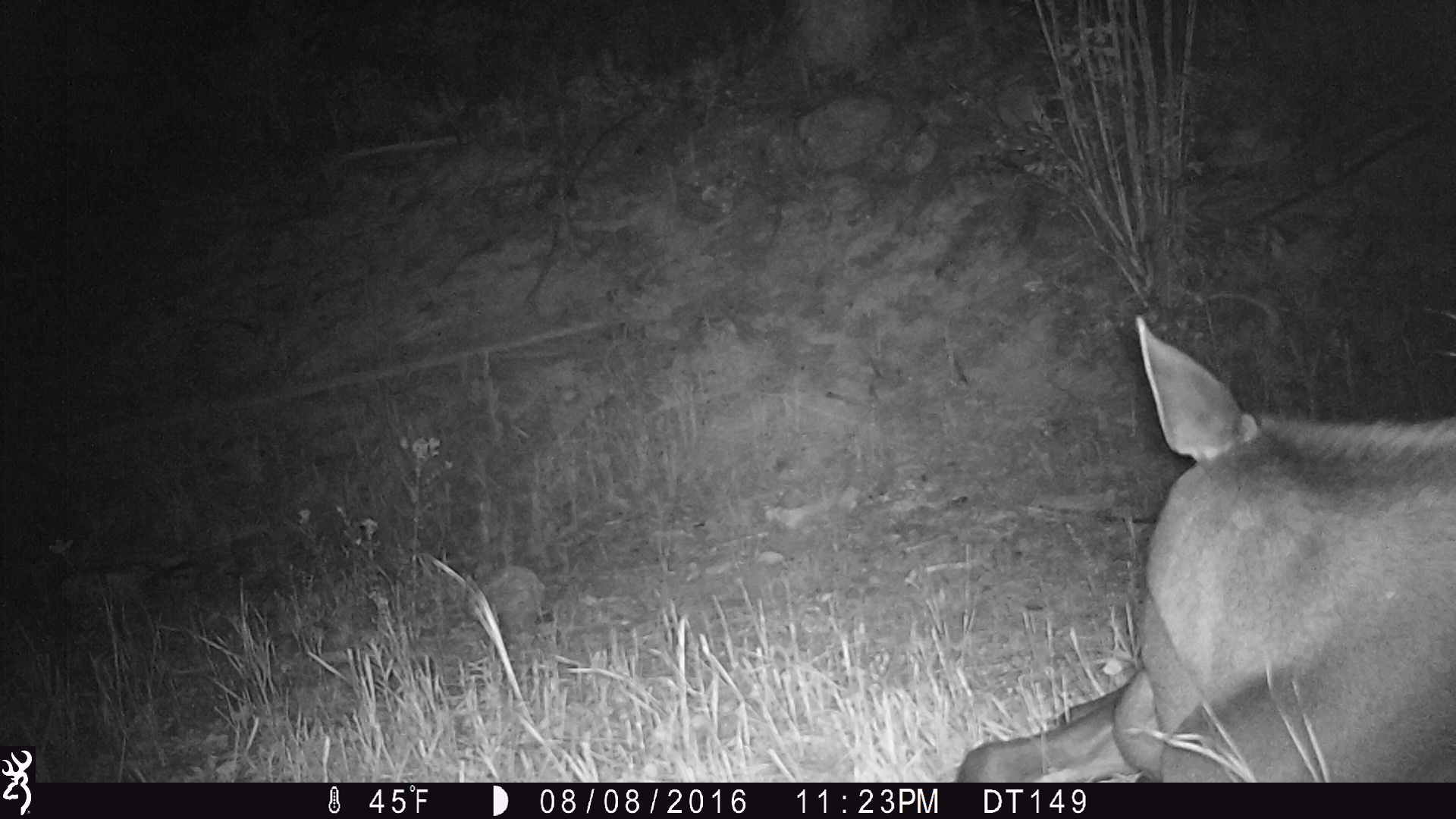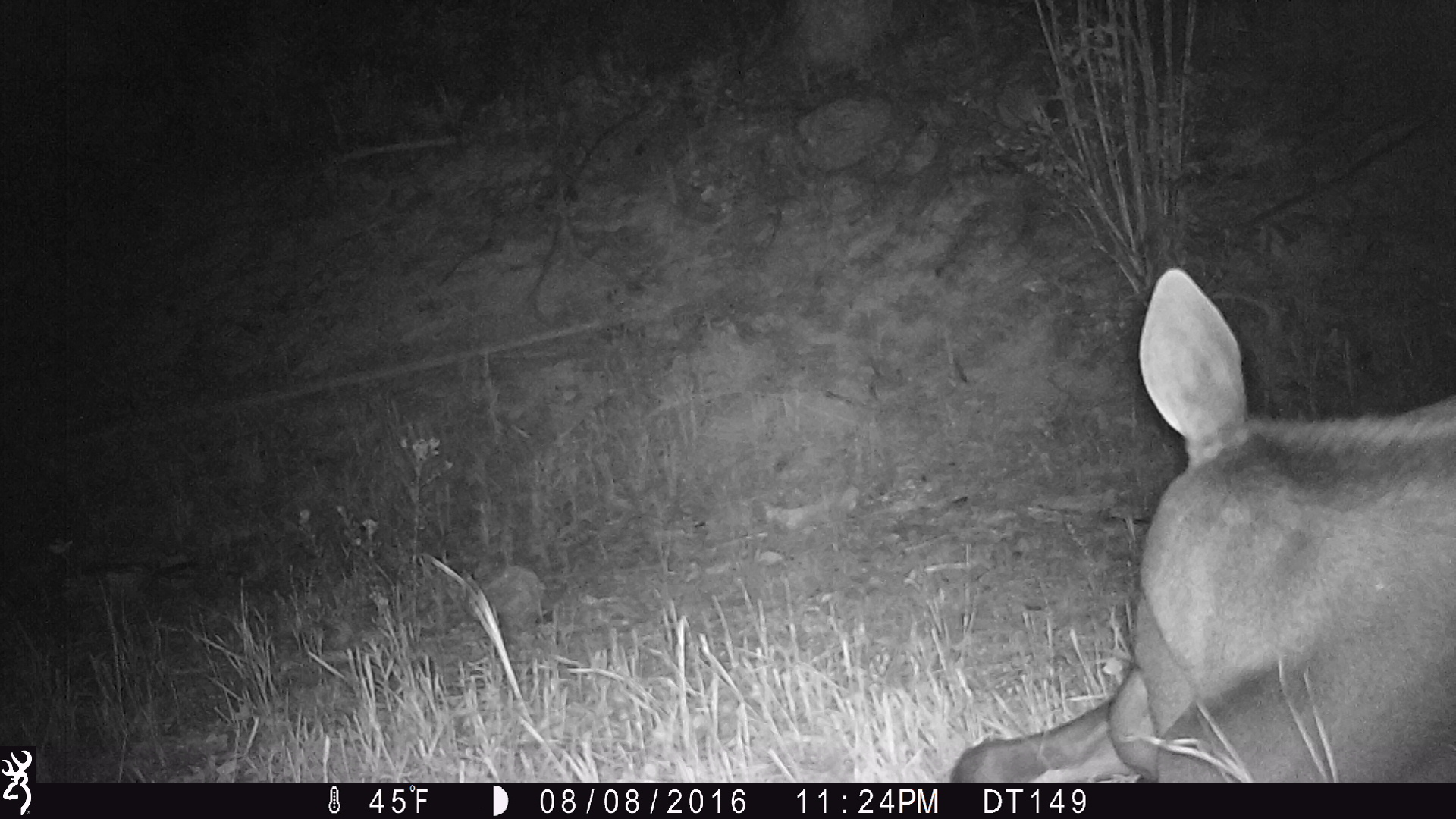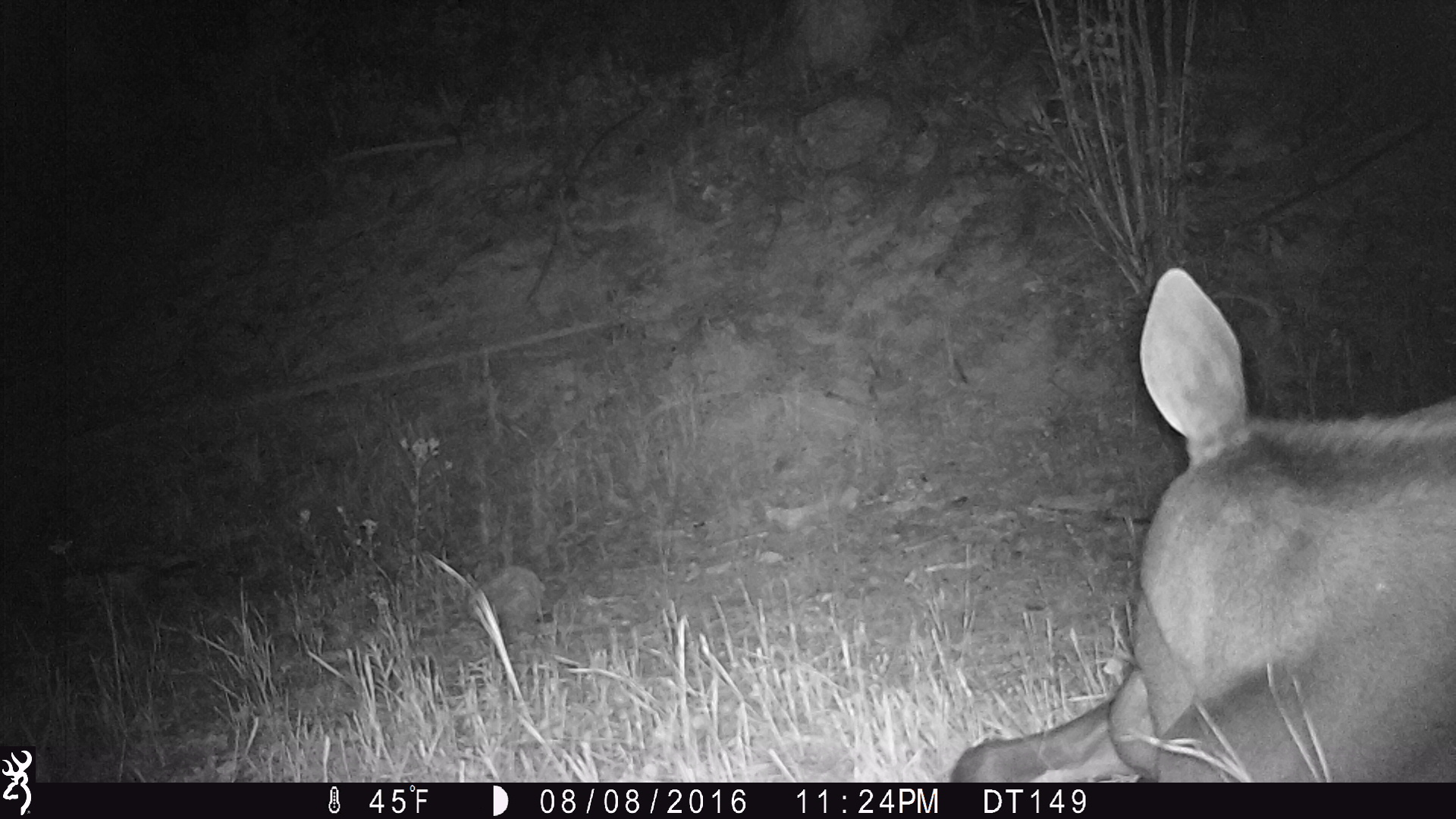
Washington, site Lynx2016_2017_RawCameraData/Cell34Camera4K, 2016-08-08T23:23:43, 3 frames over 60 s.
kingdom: Animalia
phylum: Chordata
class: Mammalia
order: Artiodactyla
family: Cervidae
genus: Alces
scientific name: Alces alces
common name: moose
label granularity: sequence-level